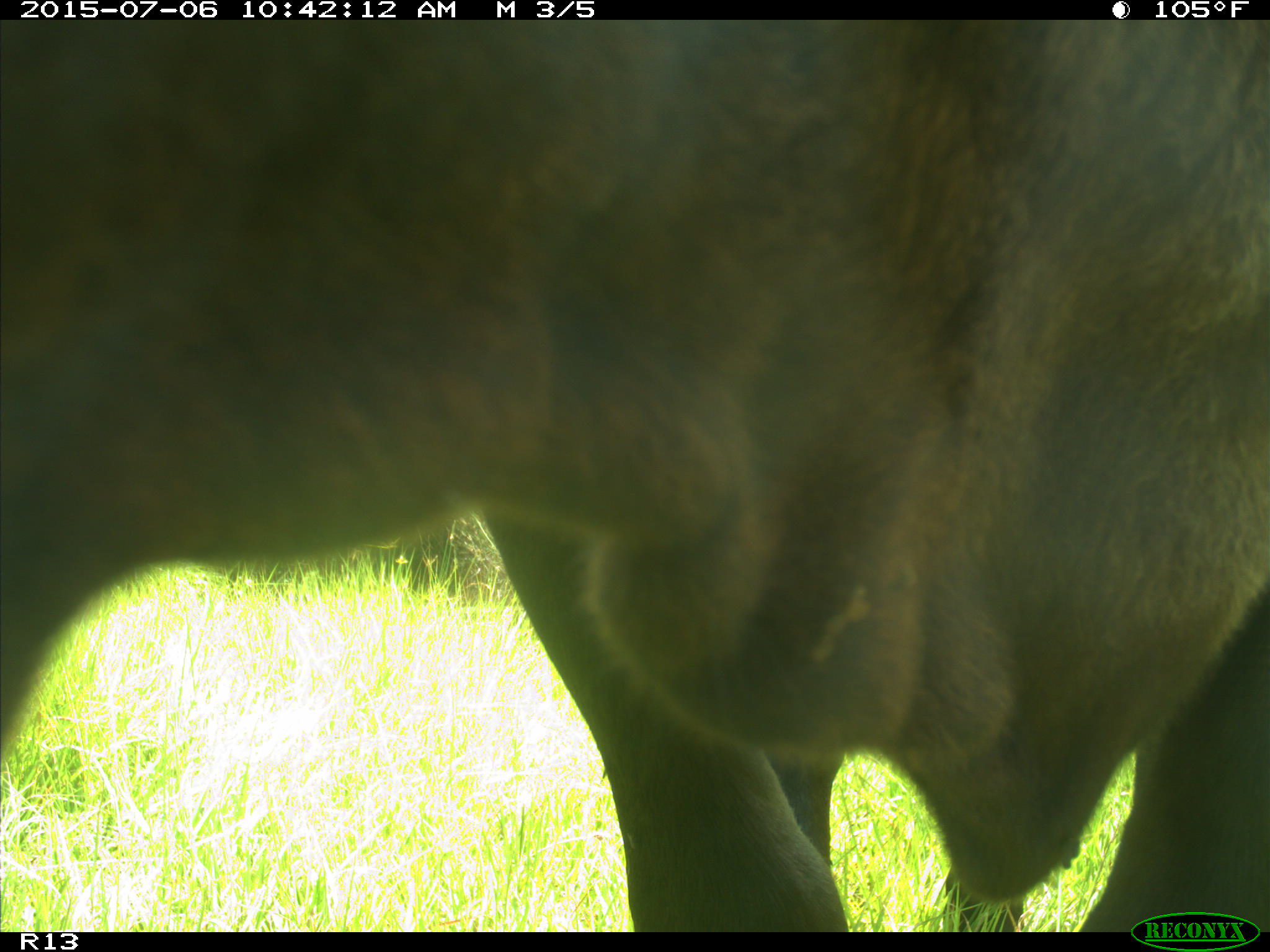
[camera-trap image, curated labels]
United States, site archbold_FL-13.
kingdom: Animalia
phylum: Chordata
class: Mammalia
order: Artiodactyla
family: Bovidae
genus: Bos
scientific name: Bos taurus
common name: domestic cow